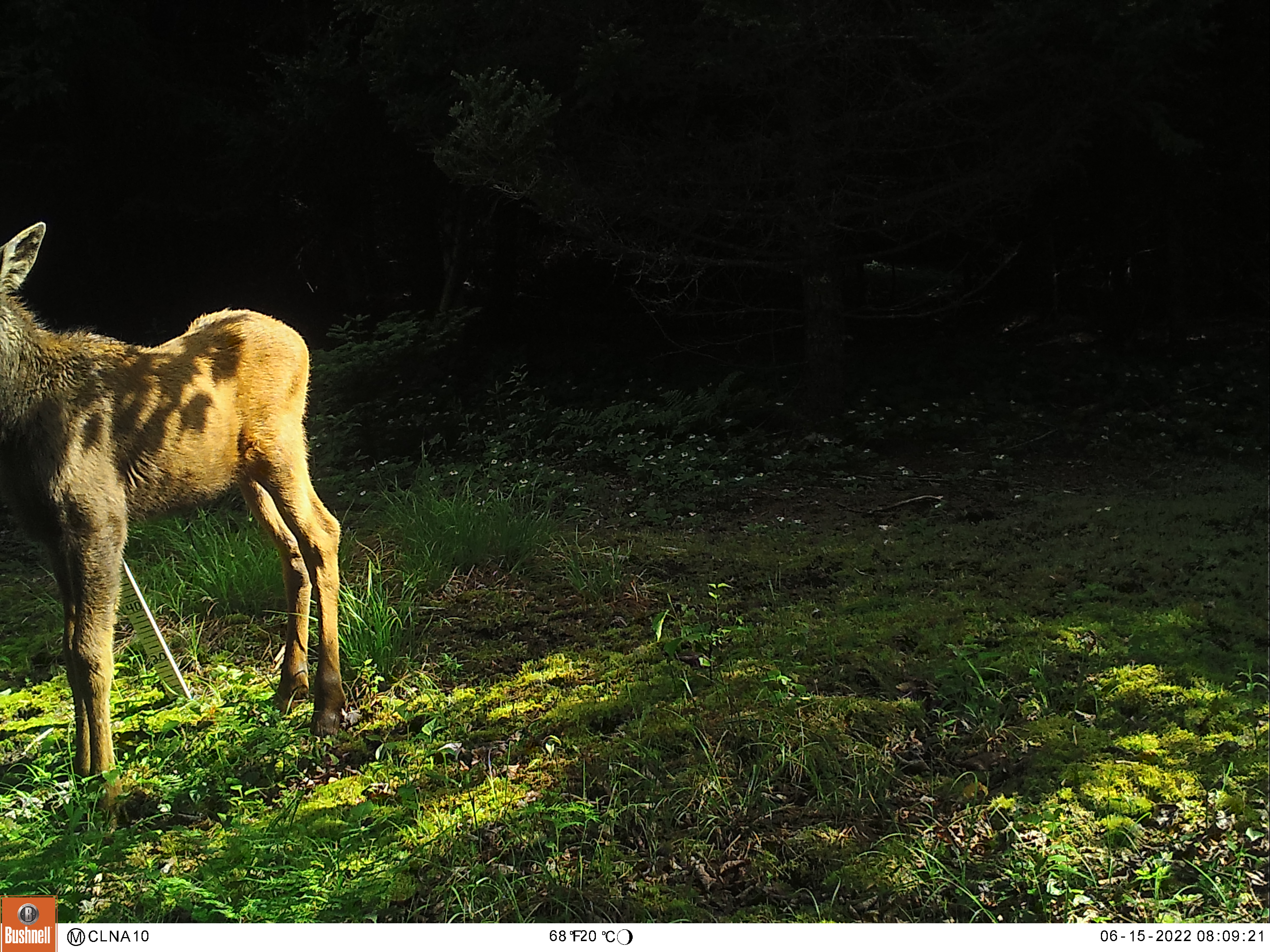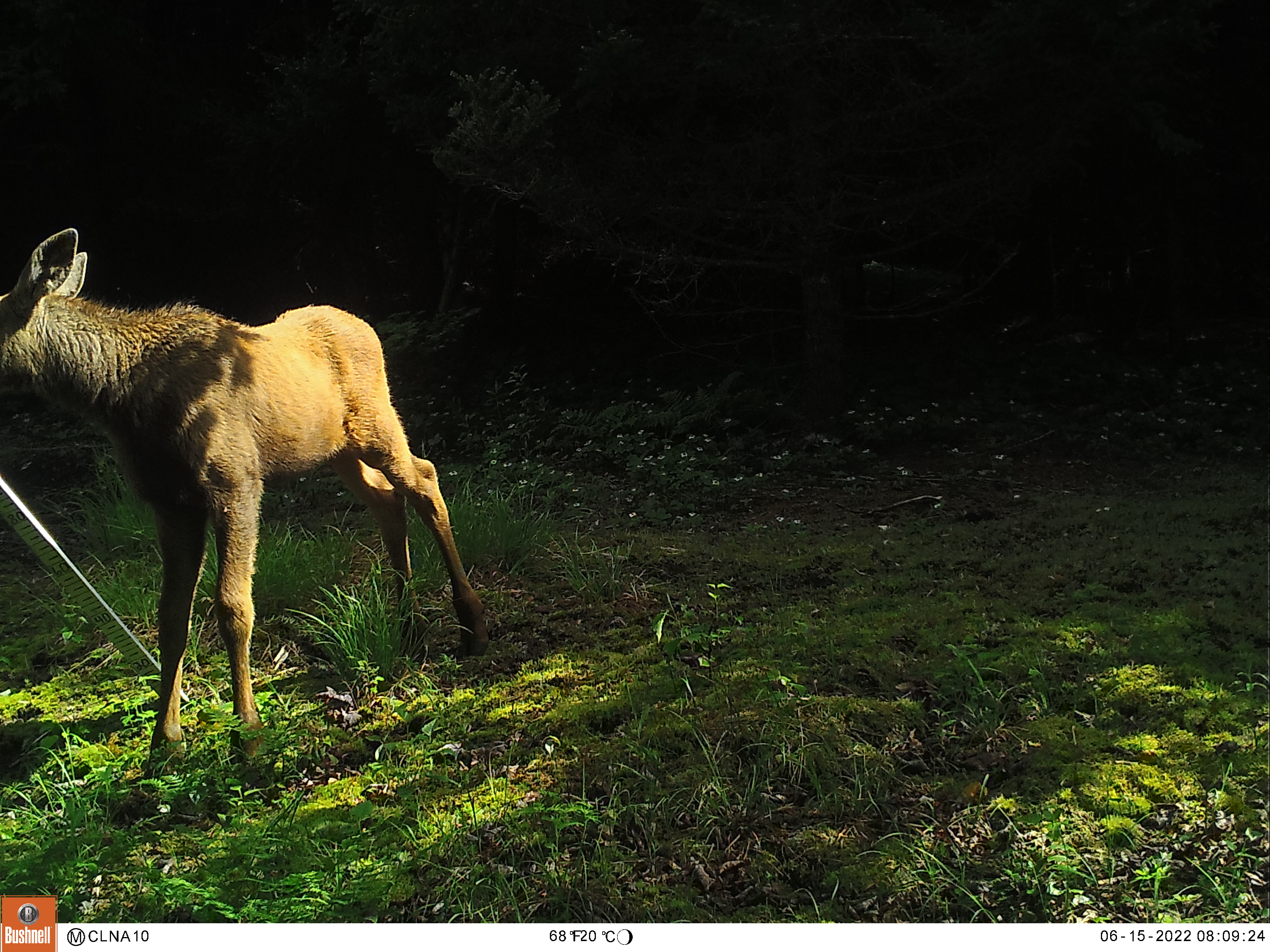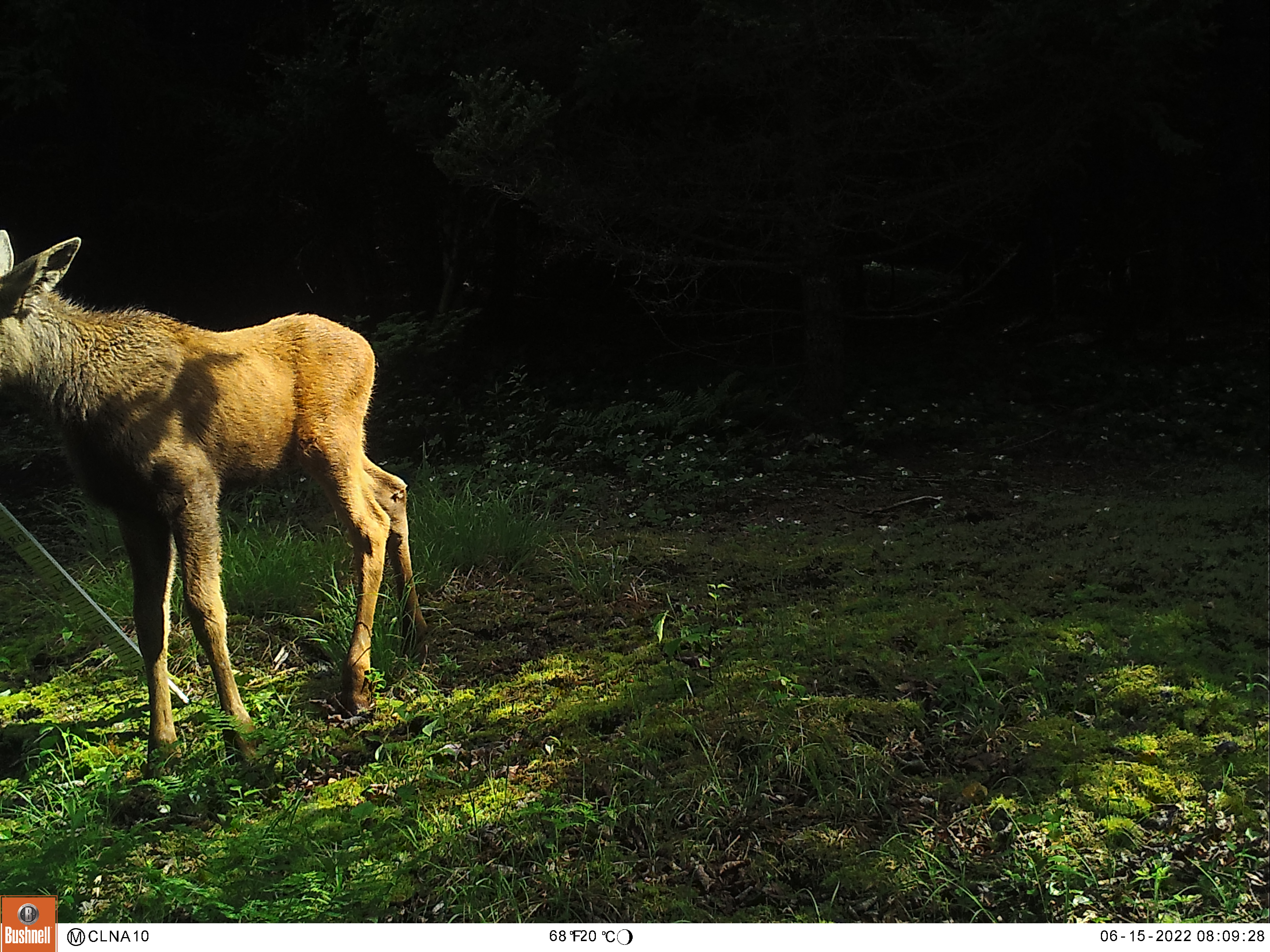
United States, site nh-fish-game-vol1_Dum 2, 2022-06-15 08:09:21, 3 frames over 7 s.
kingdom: Animalia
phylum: Chordata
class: Mammalia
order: Artiodactyla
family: Cervidae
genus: Alces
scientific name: Alces alces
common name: moose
Moose (Alces alces).